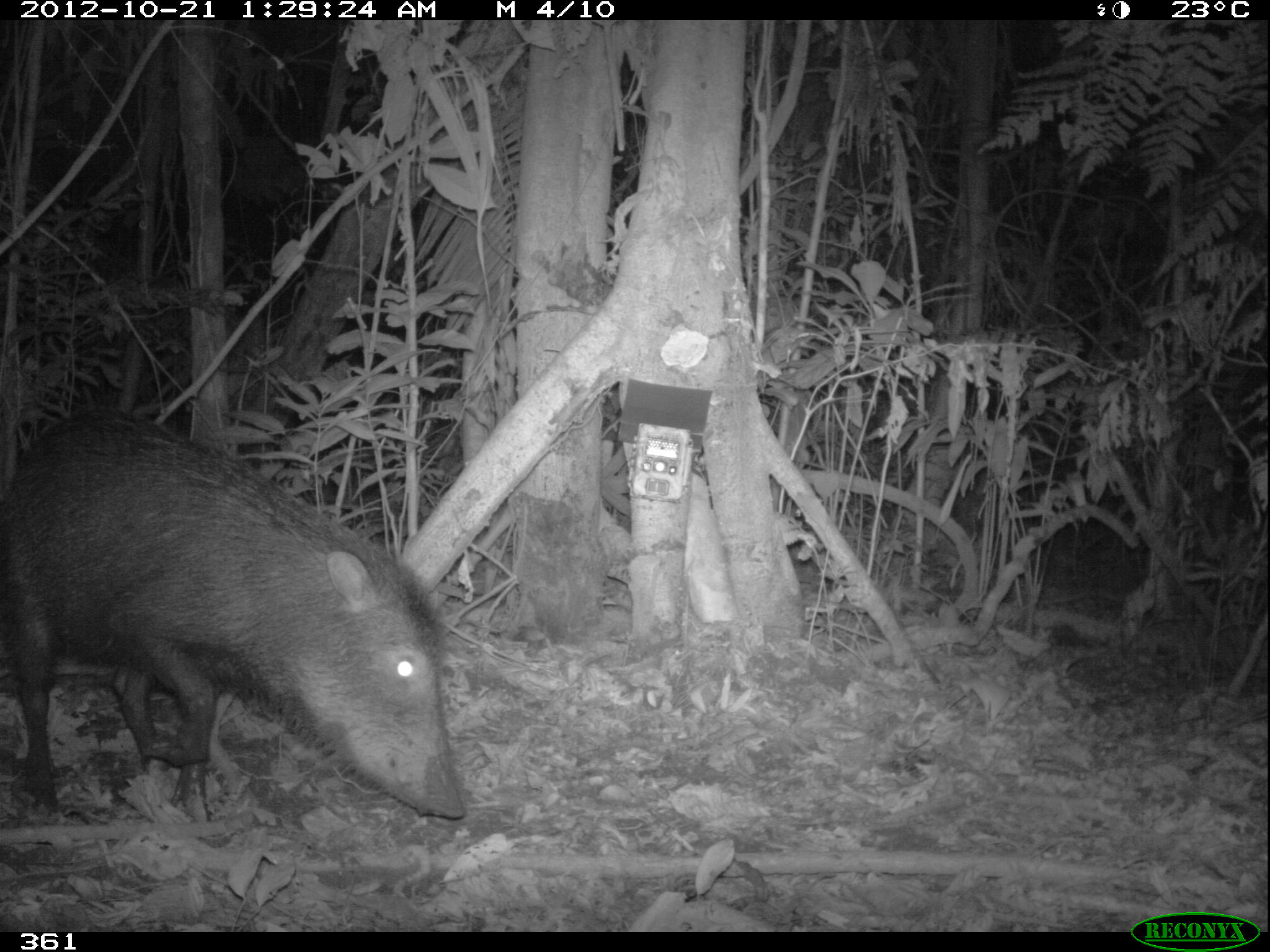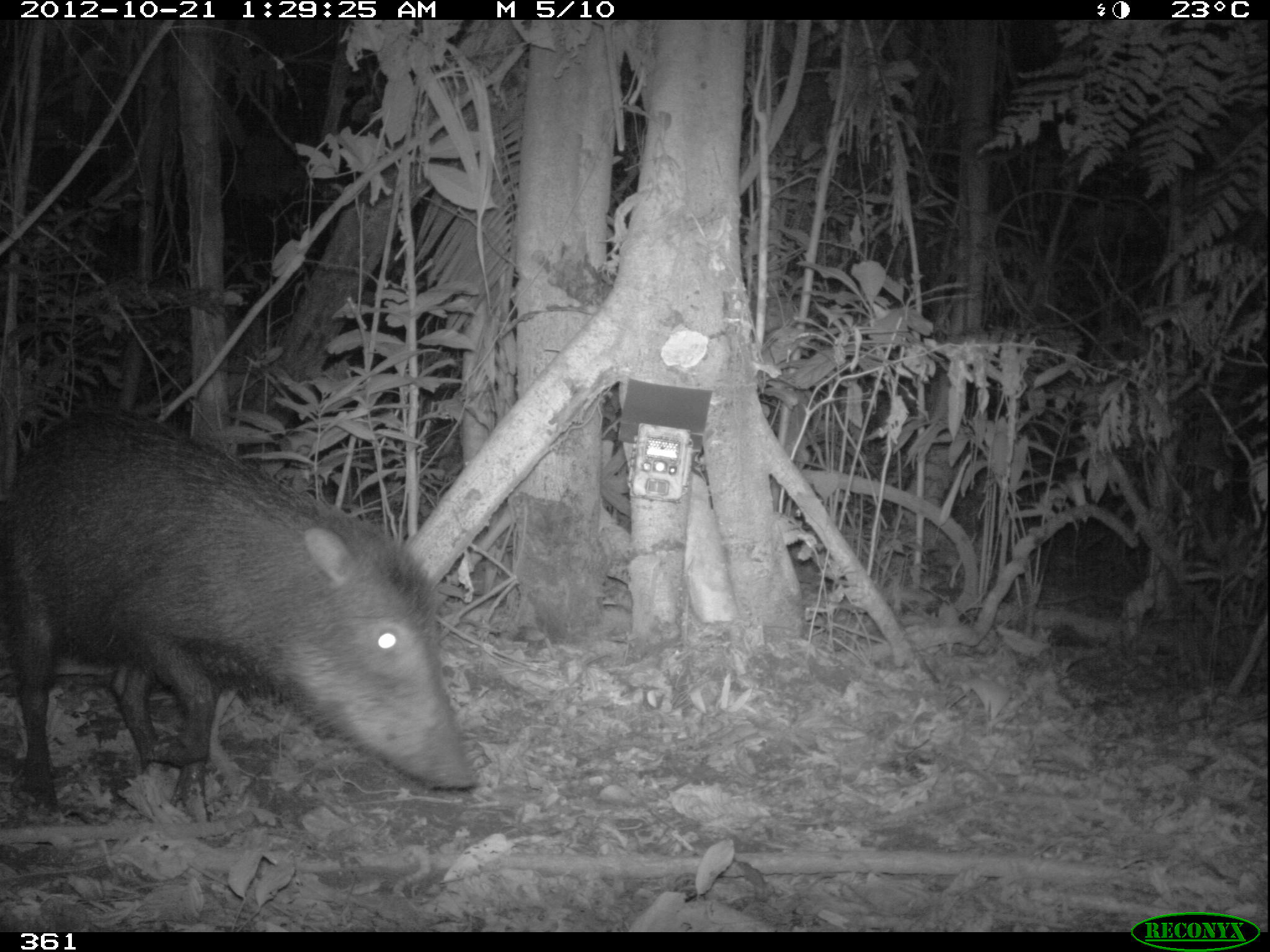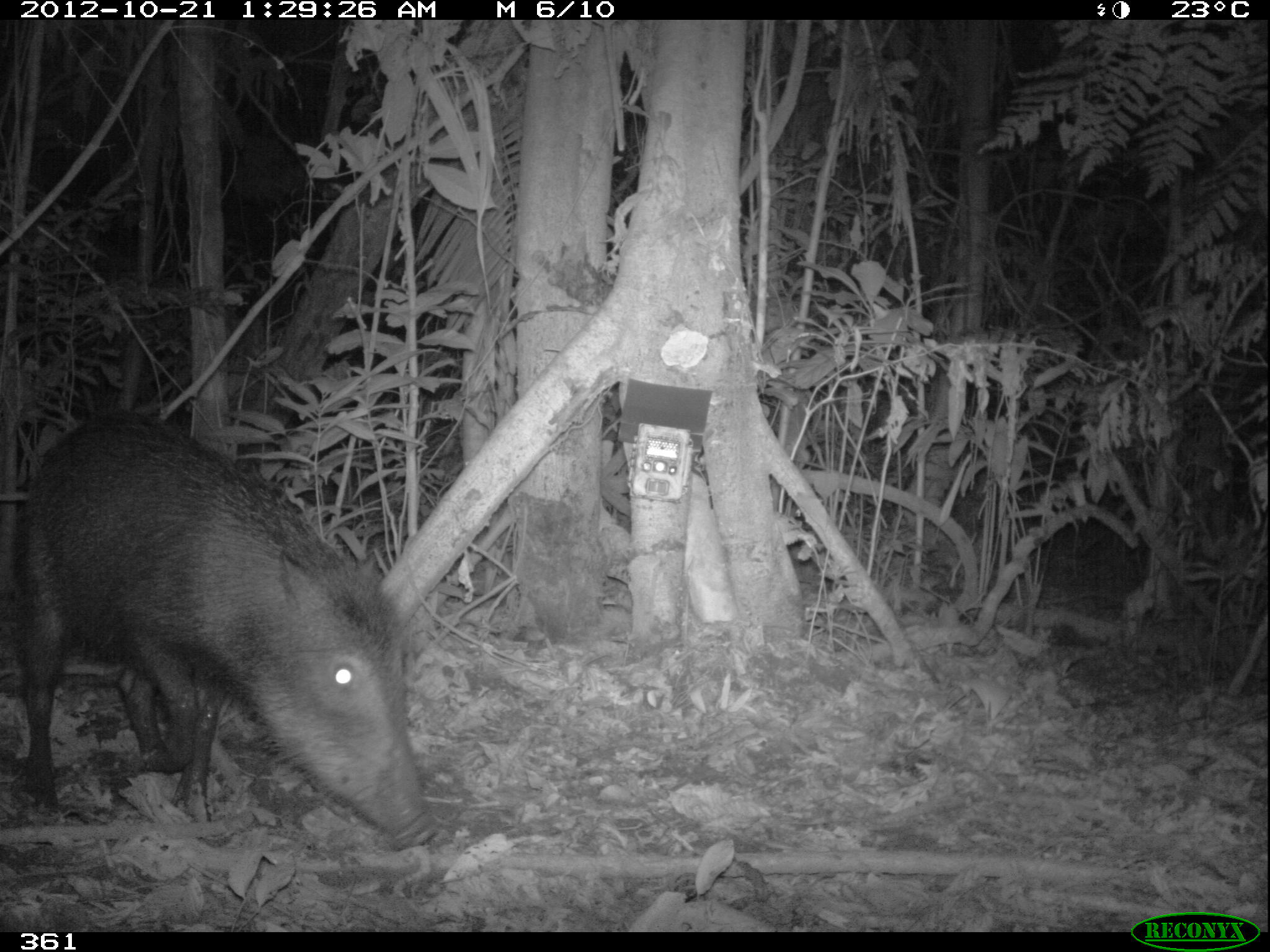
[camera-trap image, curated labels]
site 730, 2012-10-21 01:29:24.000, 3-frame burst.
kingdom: Animalia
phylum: Chordata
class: Mammalia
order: Artiodactyla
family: Tayassuidae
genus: Tayassu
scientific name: Tayassu pecari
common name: white-lipped peccary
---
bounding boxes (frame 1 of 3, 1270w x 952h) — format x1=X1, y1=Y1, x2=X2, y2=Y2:
tayassu pecari: x1=0, y1=403, x2=463, y2=826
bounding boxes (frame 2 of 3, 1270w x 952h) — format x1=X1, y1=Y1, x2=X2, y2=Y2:
tayassu pecari: x1=0, y1=406, x2=479, y2=822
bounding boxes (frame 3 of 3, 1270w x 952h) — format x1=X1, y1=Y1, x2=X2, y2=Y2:
tayassu pecari: x1=3, y1=408, x2=441, y2=854